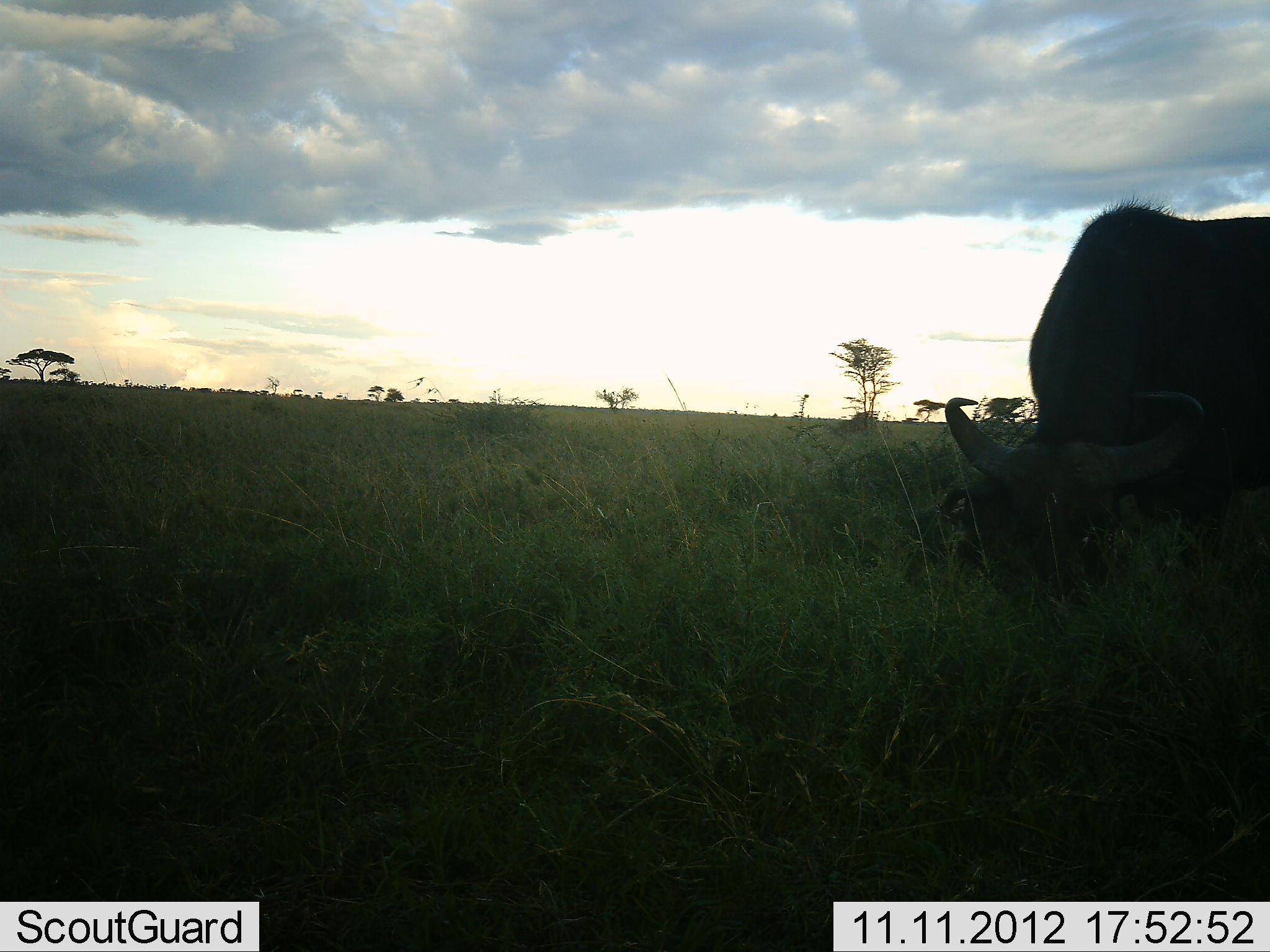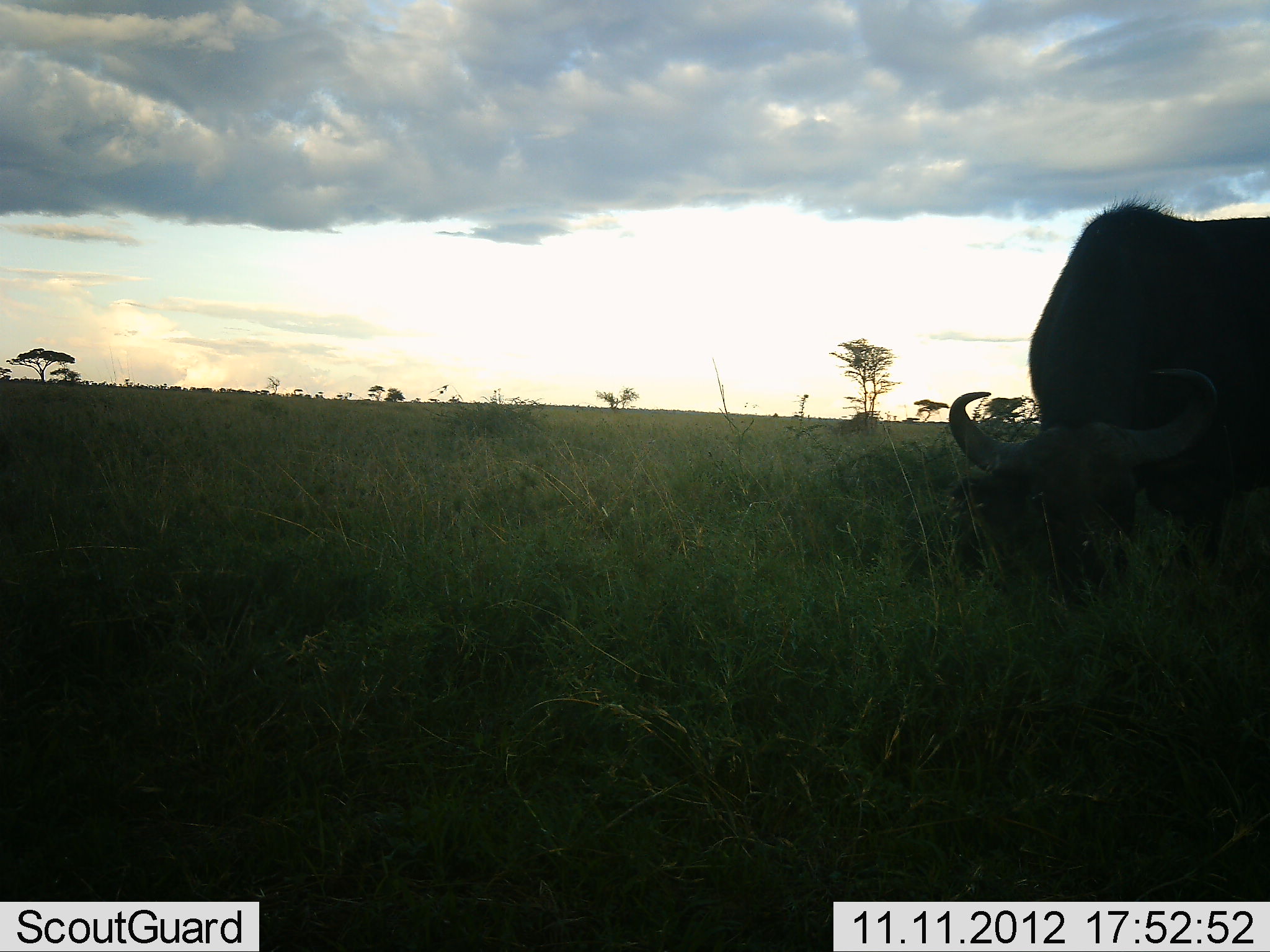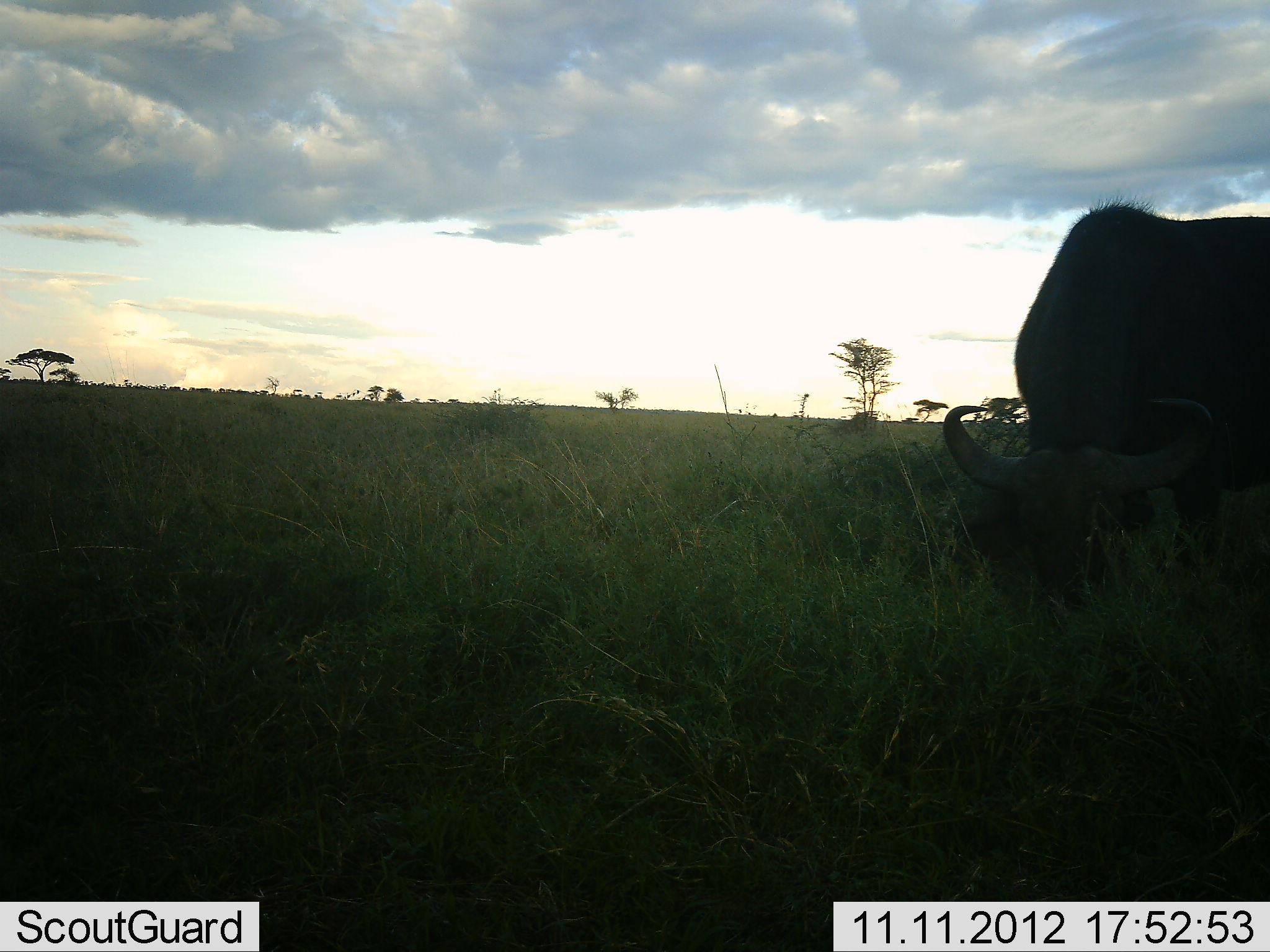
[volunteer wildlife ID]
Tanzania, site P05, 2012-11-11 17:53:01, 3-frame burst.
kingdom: Animalia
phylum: Chordata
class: Mammalia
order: Artiodactyla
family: Bovidae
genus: Syncerus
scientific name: Syncerus caffer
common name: cape buffalo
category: buffalo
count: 1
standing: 20%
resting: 0%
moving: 0%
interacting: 0%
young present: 0%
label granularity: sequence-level